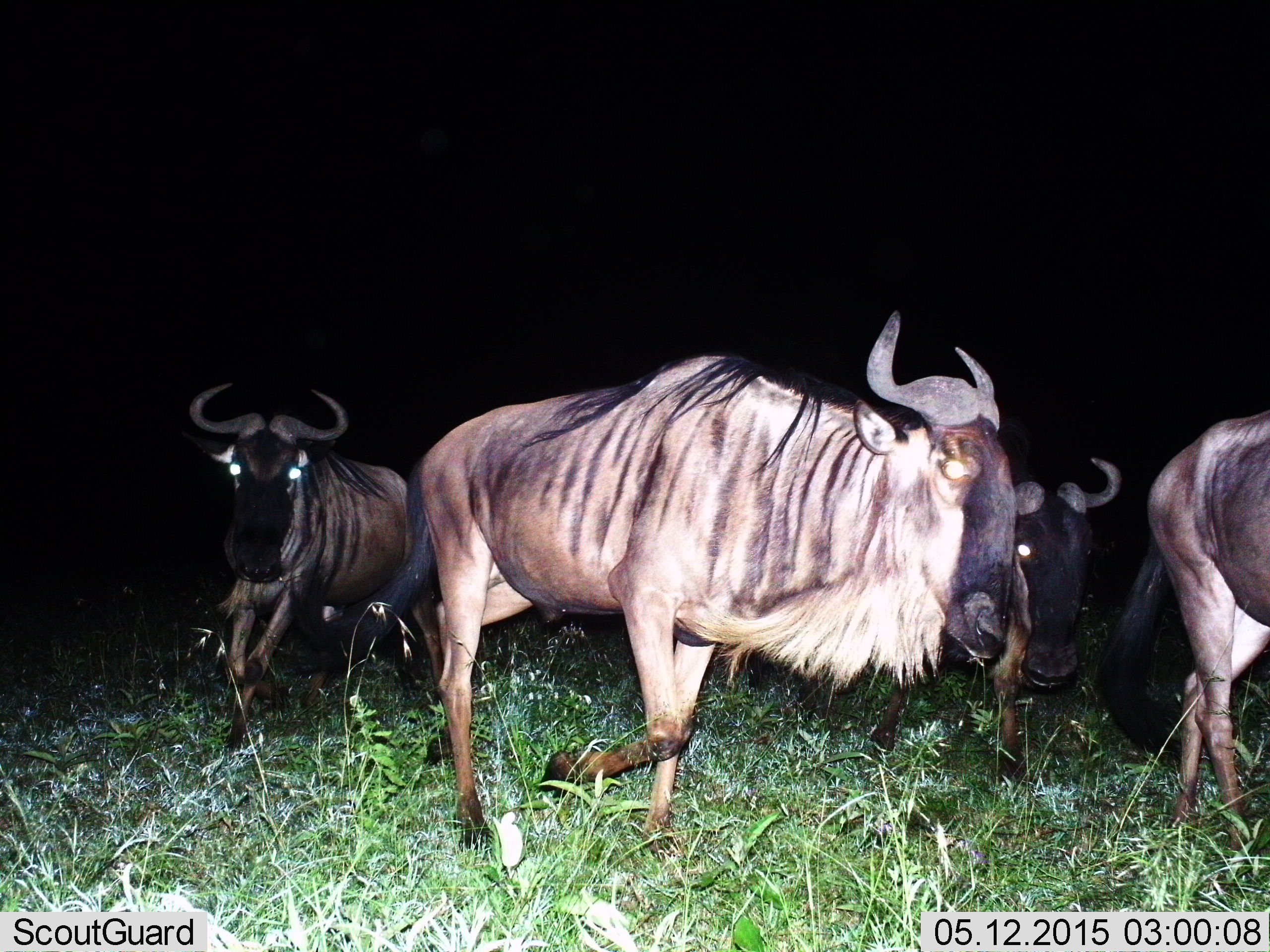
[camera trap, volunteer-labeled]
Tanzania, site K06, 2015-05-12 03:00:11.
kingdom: Animalia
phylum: Chordata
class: Mammalia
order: Artiodactyla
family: Bovidae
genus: Connochaetes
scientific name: Connochaetes taurinus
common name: blue wildebeest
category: wildebeest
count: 4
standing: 10%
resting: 0%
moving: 90%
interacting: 0%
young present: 0%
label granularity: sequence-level